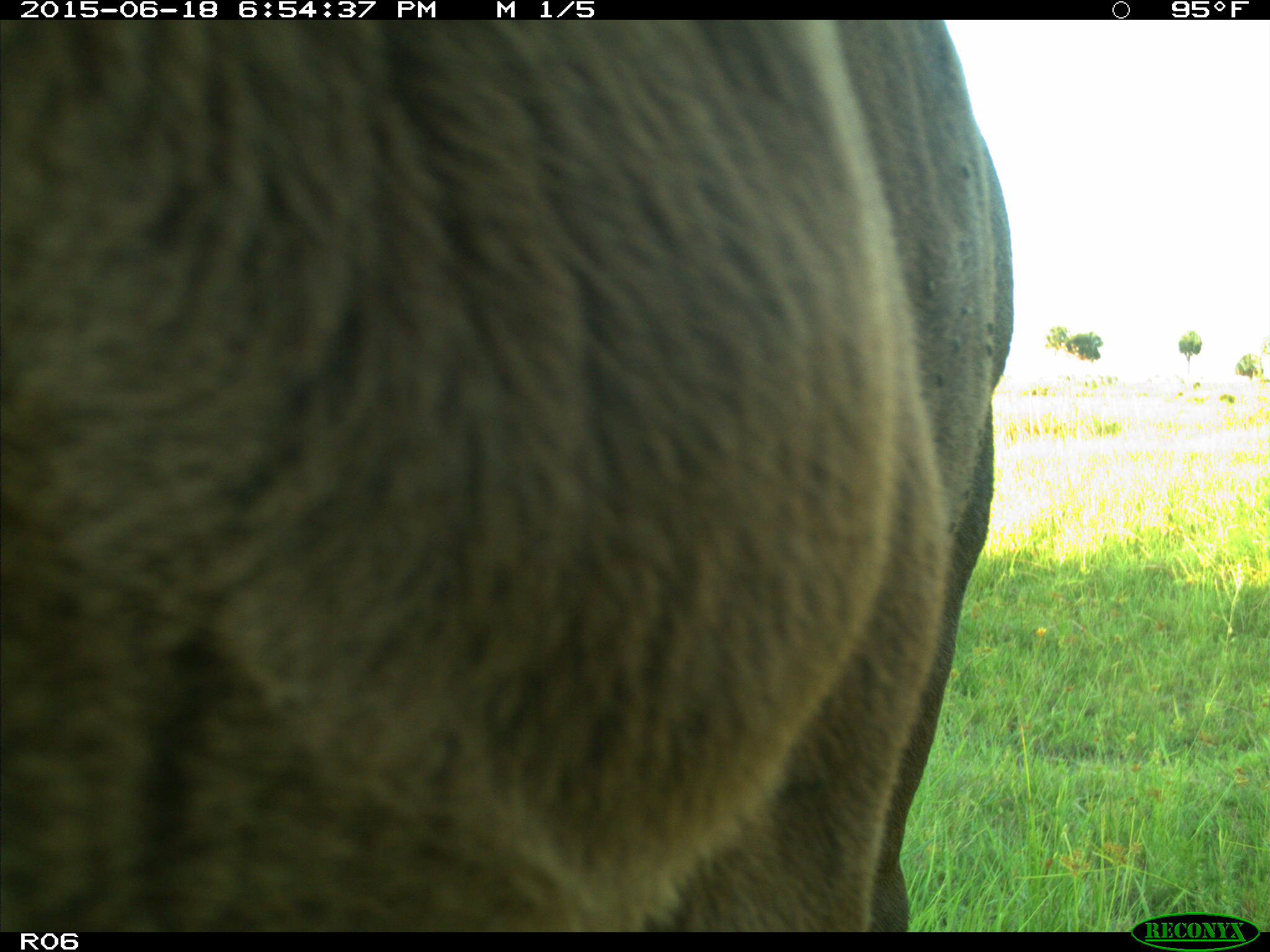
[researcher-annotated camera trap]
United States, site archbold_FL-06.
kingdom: Animalia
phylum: Chordata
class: Mammalia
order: Artiodactyla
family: Bovidae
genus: Bos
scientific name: Bos taurus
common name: domestic cow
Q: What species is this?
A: Bos taurus (domestic cow).